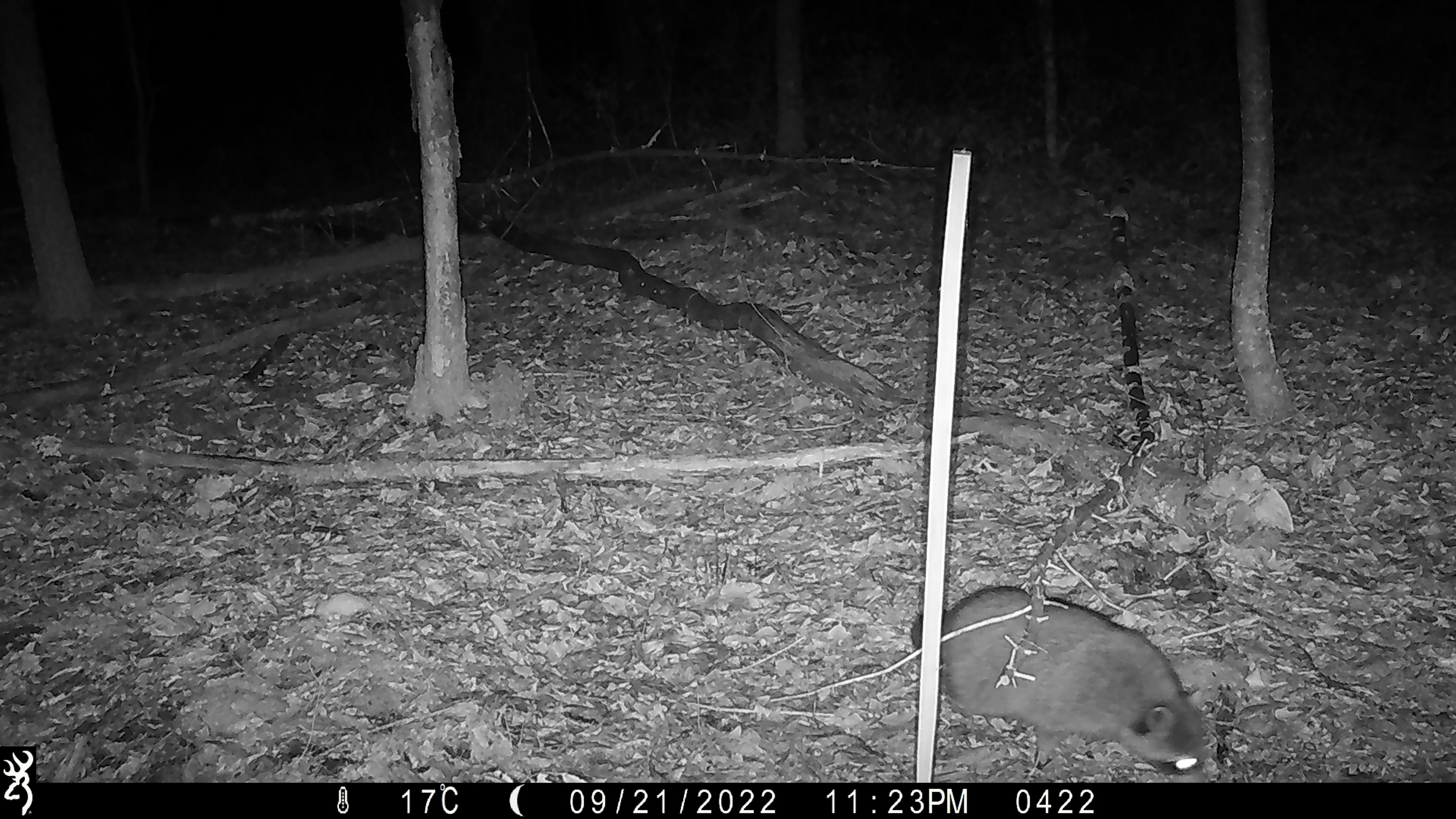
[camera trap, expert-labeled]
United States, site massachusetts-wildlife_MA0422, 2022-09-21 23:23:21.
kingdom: Animalia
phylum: Chordata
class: Mammalia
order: Carnivora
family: Procyonidae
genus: Procyon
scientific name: Procyon lotor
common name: raccoon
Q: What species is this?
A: Raccoon (Procyon lotor).